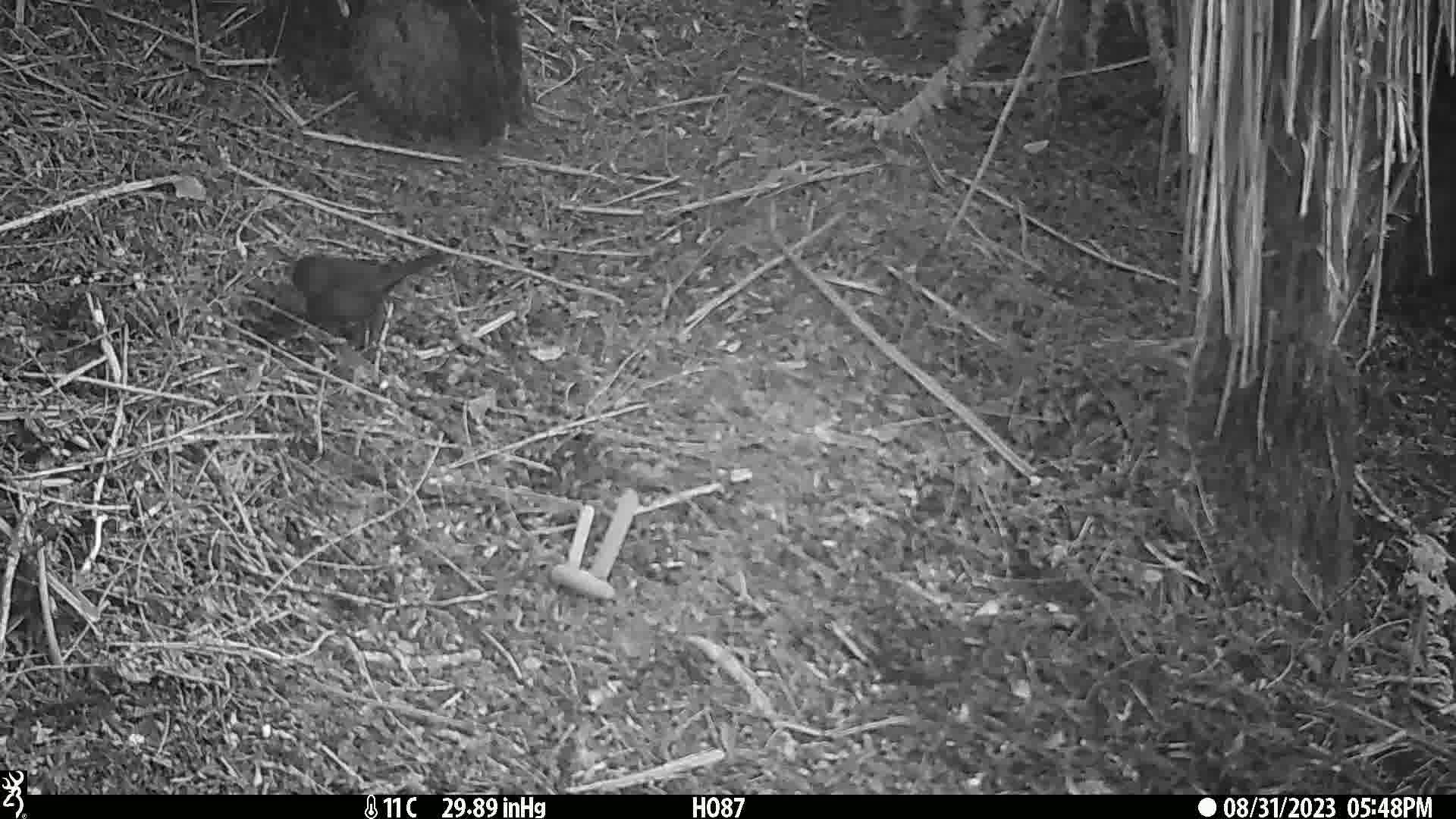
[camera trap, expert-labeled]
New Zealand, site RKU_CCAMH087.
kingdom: Animalia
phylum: Chordata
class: Aves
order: Passeriformes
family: Turdidae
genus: Turdus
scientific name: Turdus merula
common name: eurasian blackbird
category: blackbird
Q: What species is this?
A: Blackbird (eurasian blackbird) (Turdus merula).